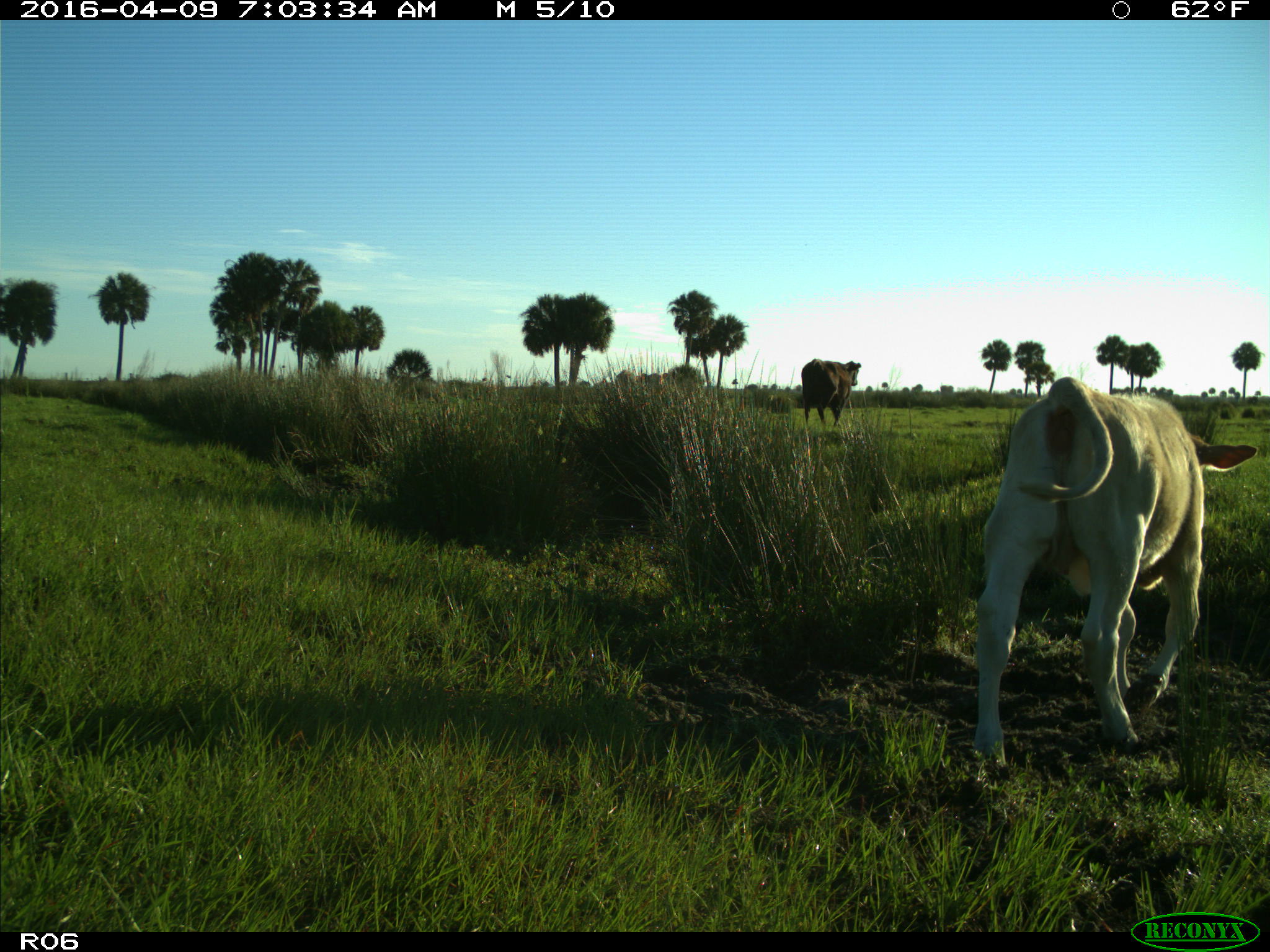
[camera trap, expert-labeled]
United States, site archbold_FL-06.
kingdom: Animalia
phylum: Chordata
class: Mammalia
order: Artiodactyla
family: Bovidae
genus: Bos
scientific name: Bos taurus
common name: domestic cow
Bos taurus (domestic cow).